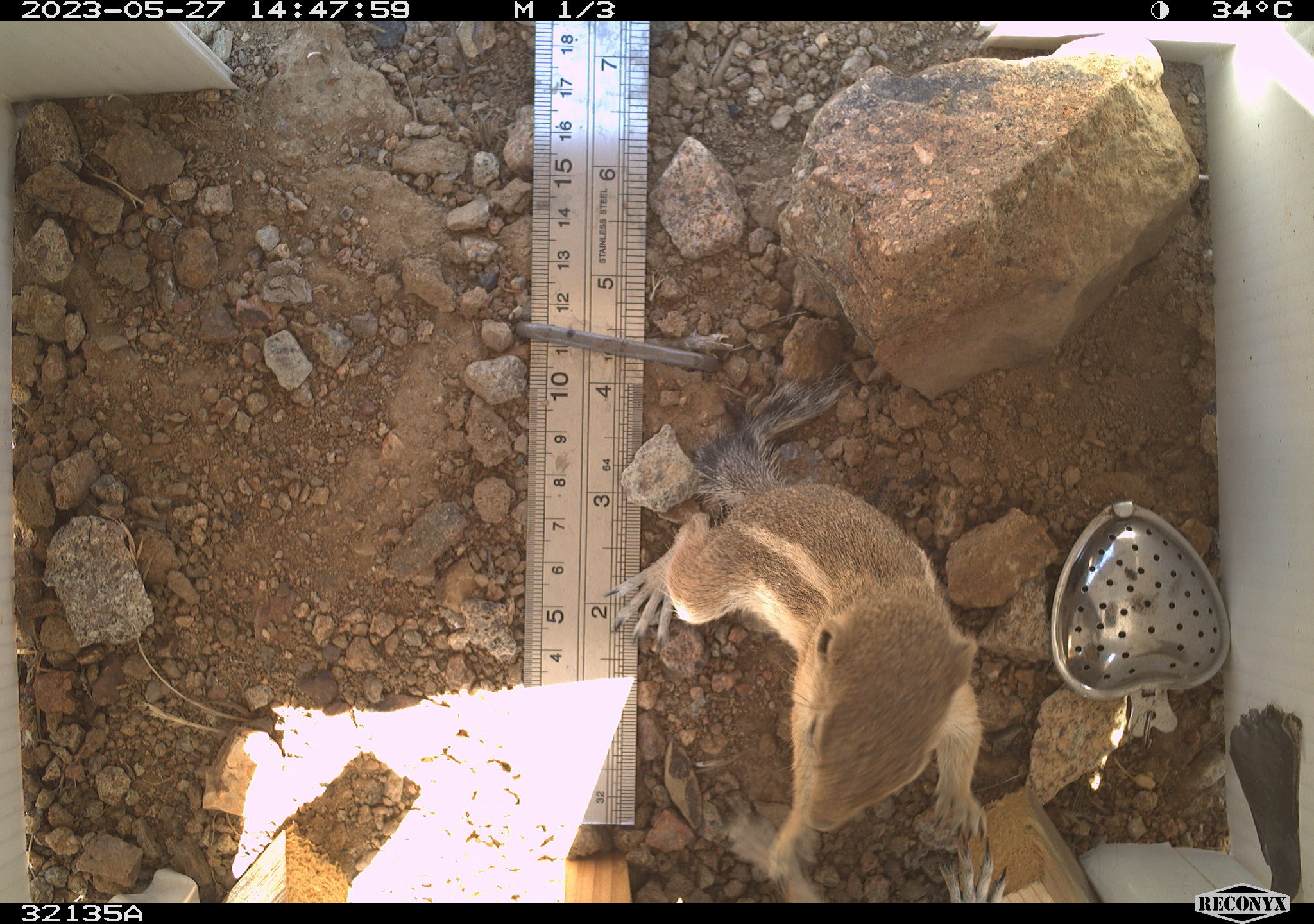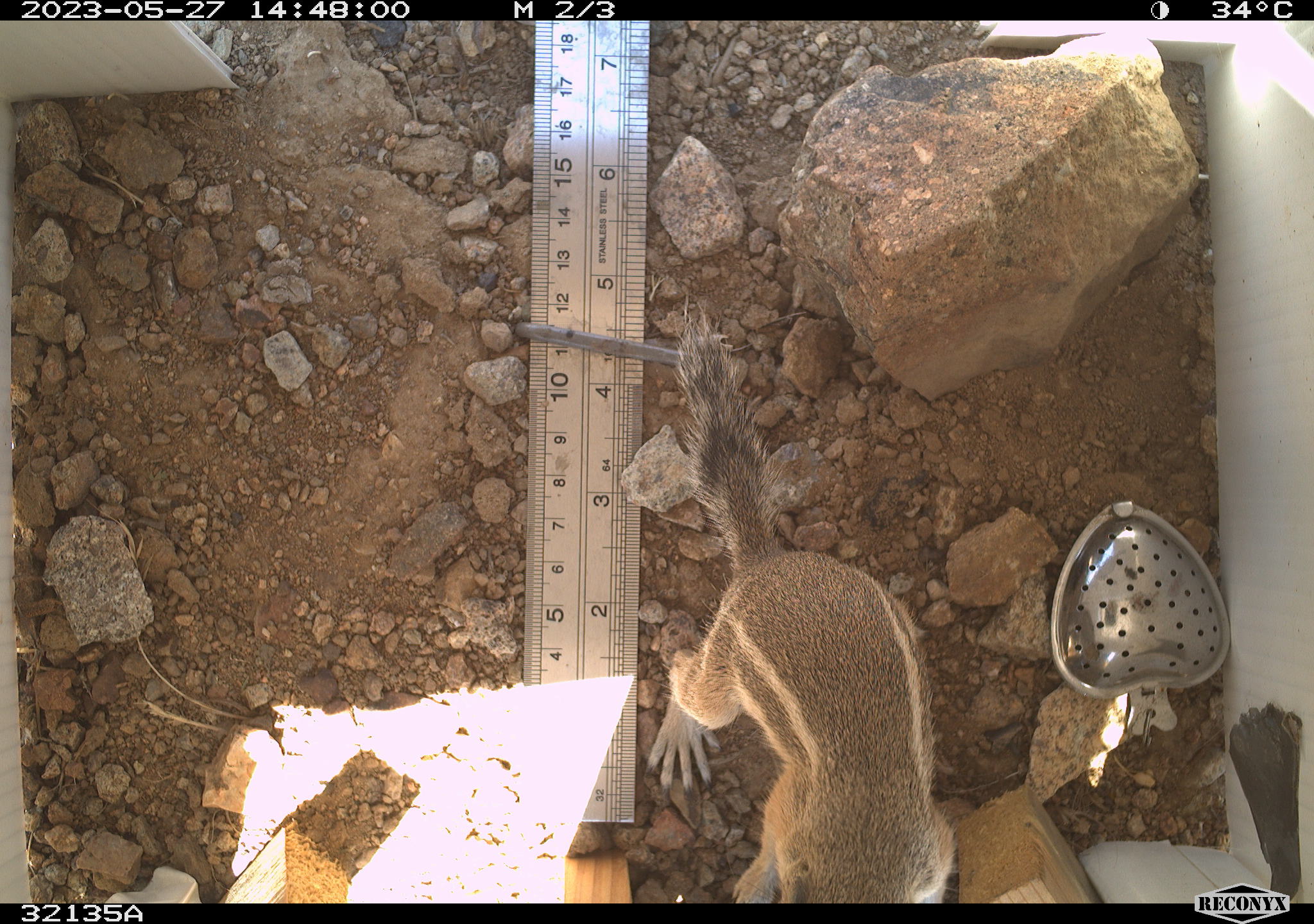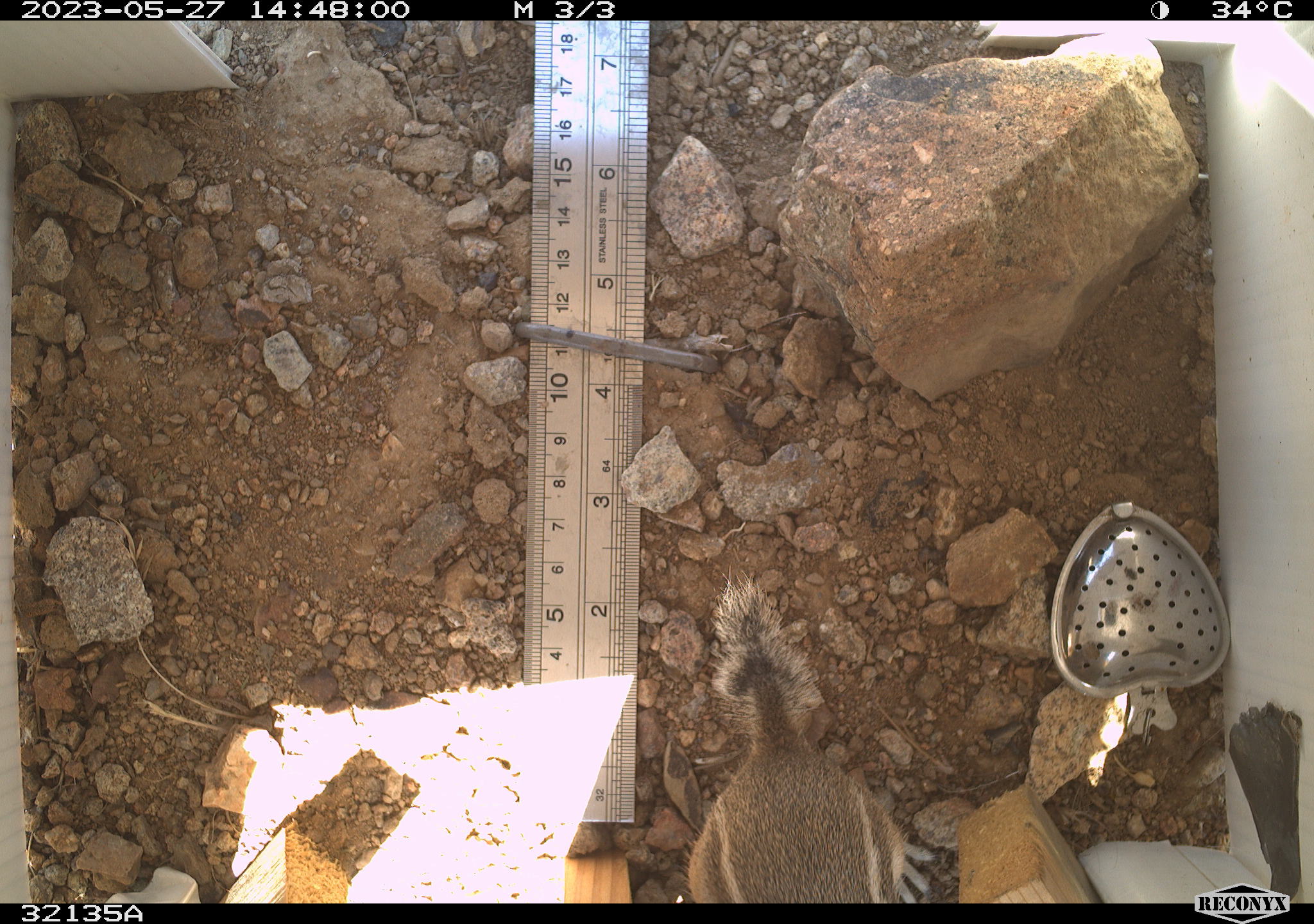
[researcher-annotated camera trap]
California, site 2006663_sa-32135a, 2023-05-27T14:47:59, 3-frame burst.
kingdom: Animalia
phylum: Chordata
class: Mammalia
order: Rodentia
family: Sciuridae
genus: Ammospermophilus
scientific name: Ammospermophilus leucurus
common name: white-tailed antelope squirrel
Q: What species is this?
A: White-tailed antelope squirrel (Ammospermophilus leucurus).